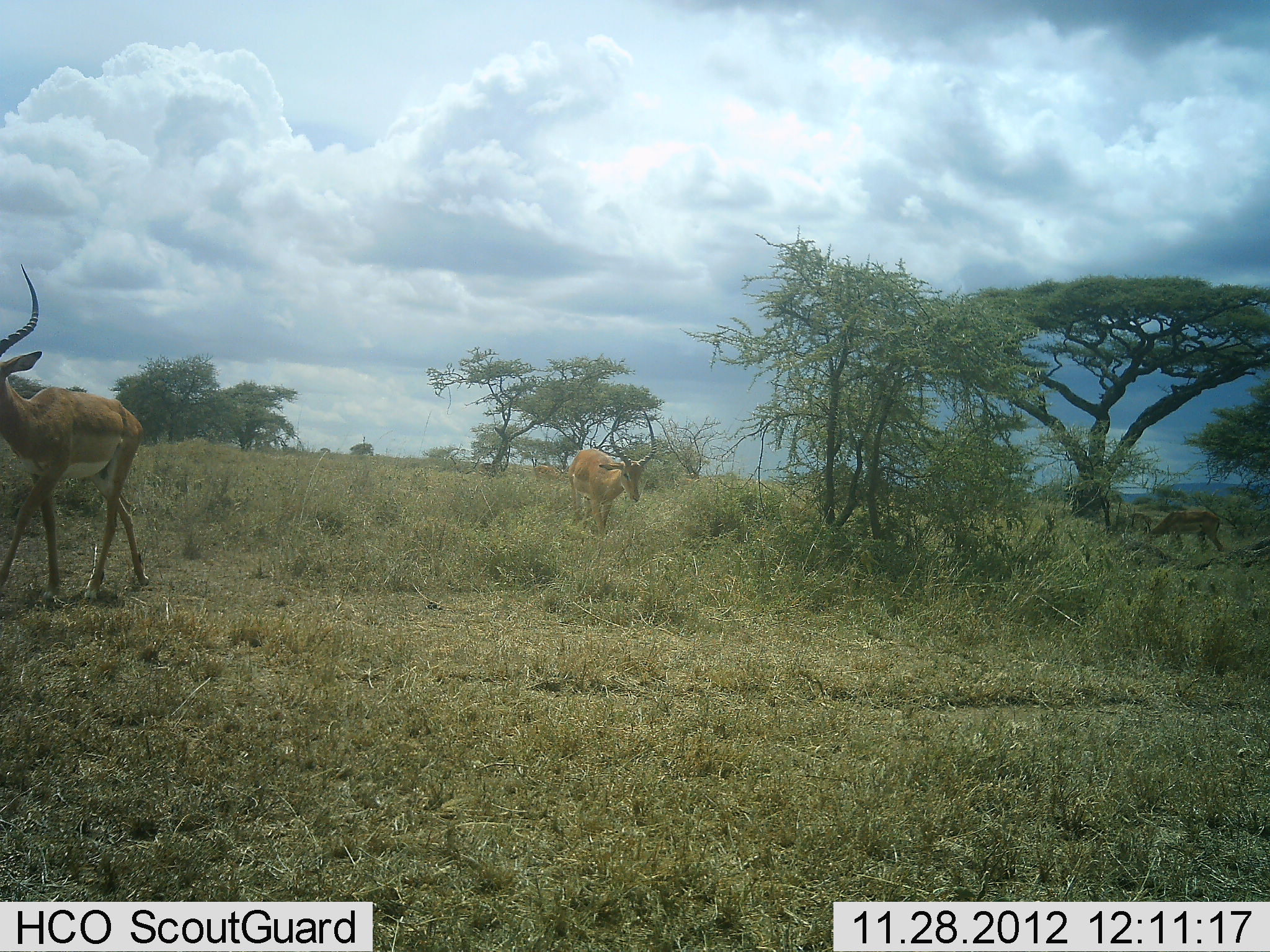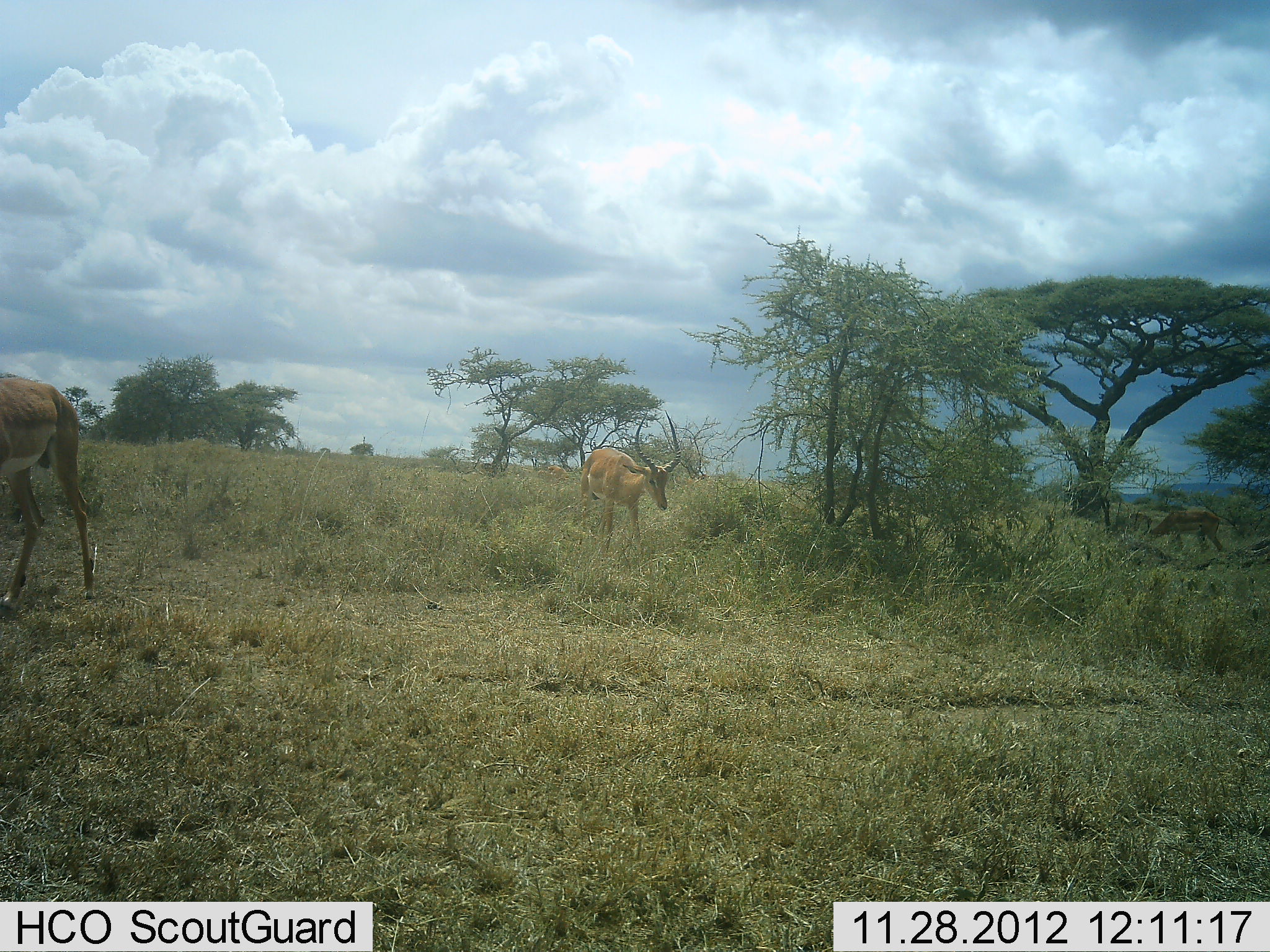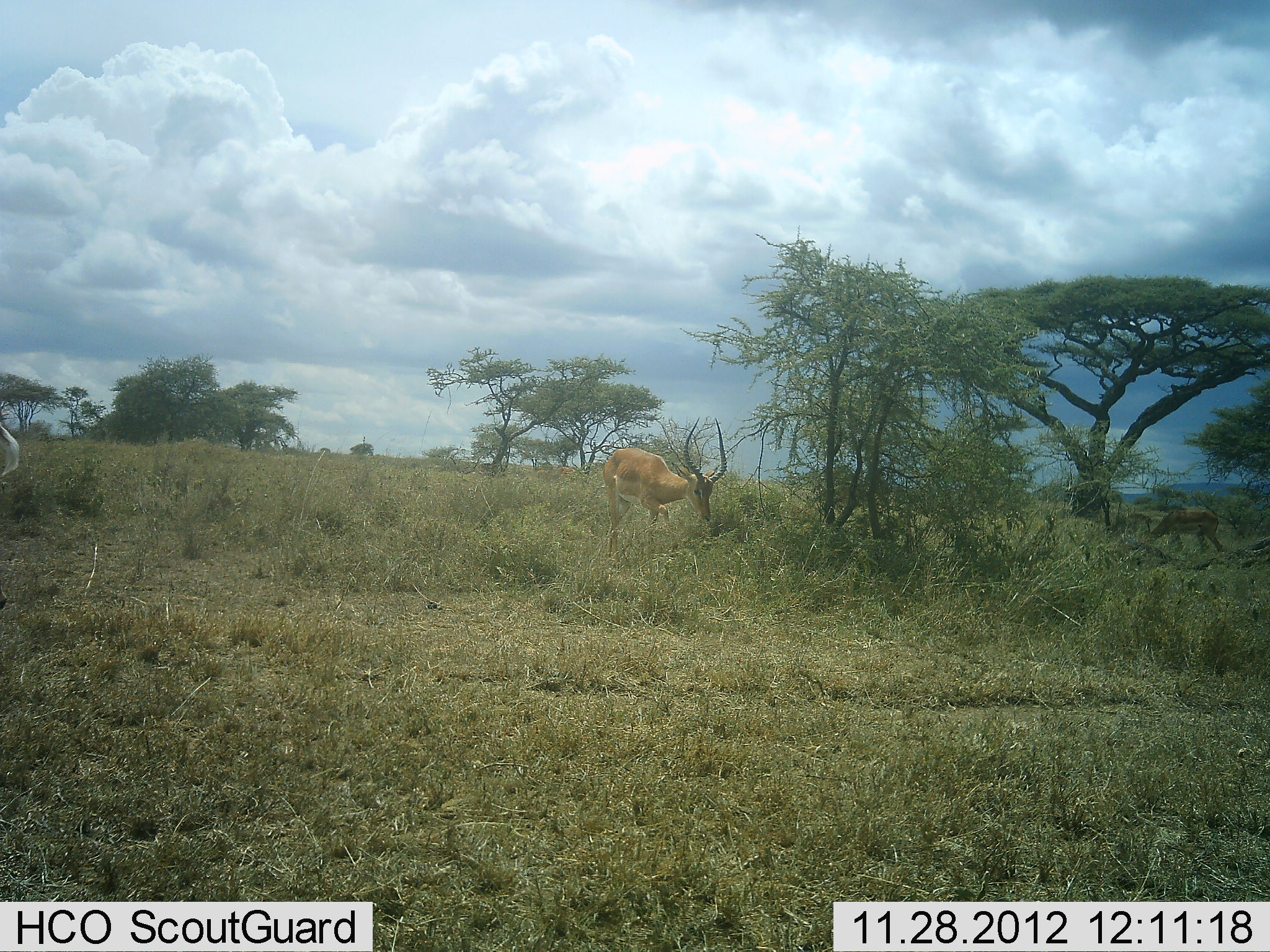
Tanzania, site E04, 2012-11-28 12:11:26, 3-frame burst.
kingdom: Animalia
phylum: Chordata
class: Mammalia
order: Artiodactyla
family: Bovidae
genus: Aepyceros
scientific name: Aepyceros melampus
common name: impala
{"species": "impala (Aepyceros melampus)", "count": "2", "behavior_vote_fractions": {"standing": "20%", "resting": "0%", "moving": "85%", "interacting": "0%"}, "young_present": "0%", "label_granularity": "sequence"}